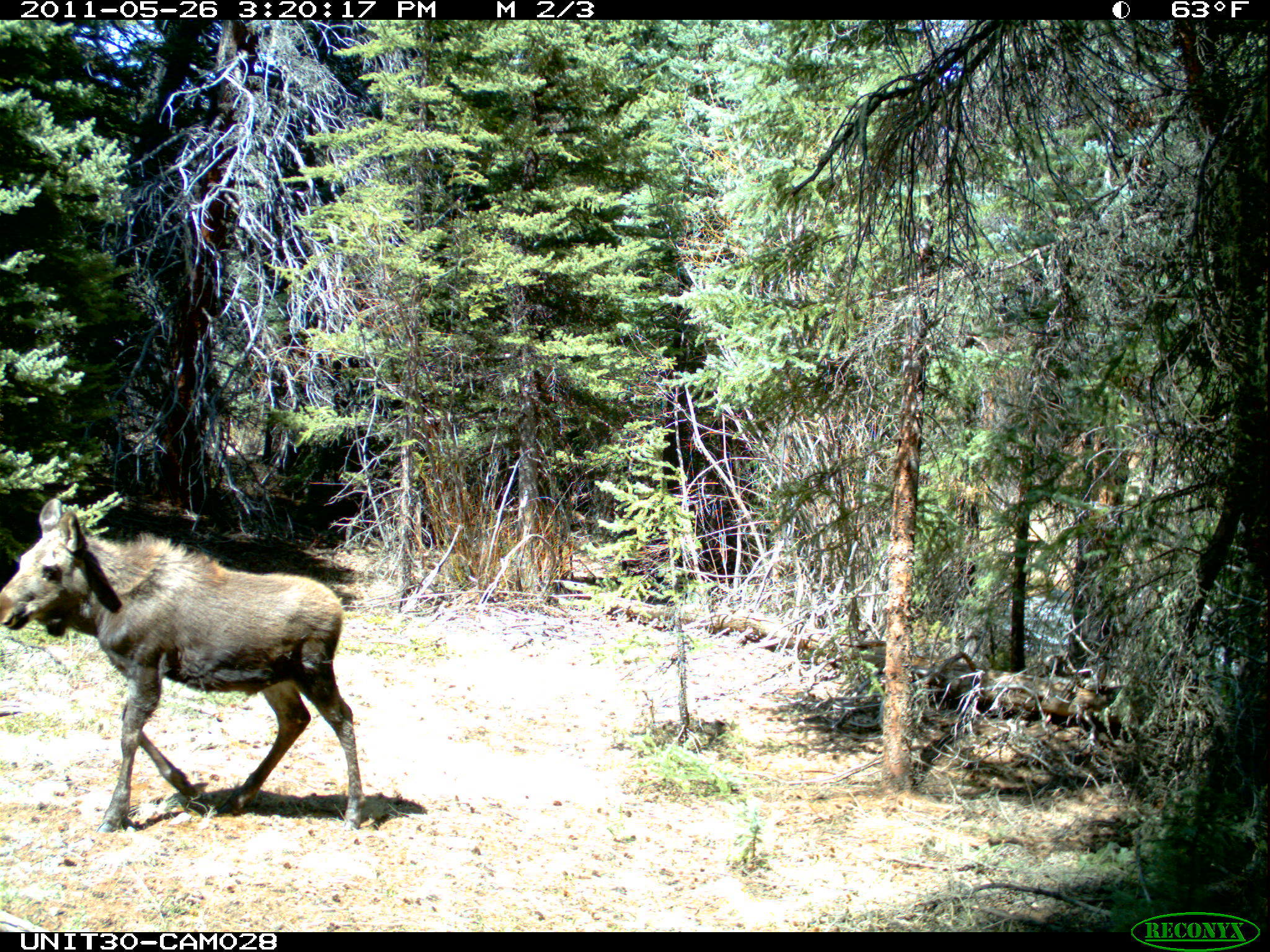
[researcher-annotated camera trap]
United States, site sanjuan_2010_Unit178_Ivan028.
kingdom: Animalia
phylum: Chordata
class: Mammalia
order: Artiodactyla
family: Cervidae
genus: Alces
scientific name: Alces alces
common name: moose